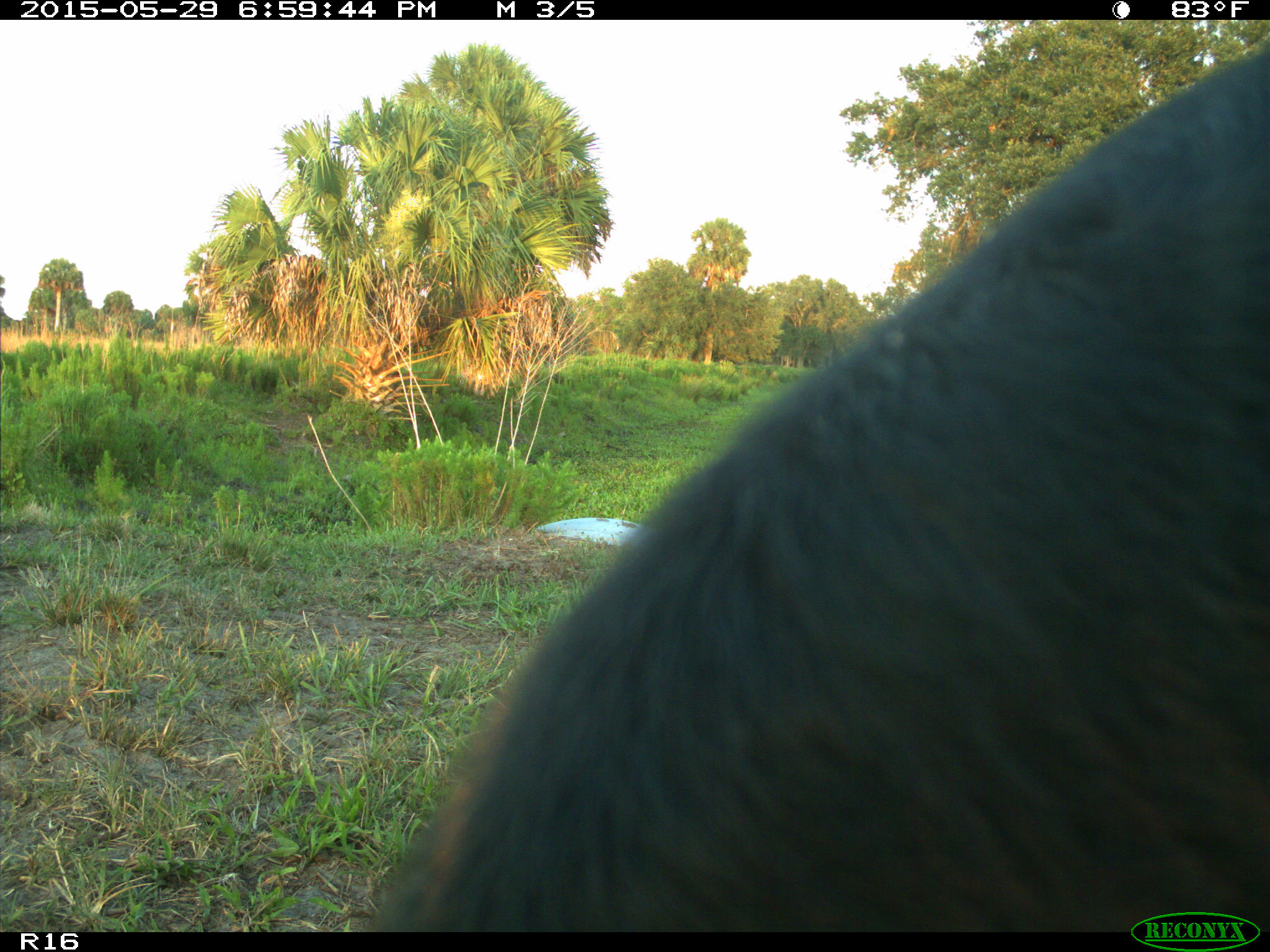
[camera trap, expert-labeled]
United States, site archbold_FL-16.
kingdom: Animalia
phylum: Chordata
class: Mammalia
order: Artiodactyla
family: Bovidae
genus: Bos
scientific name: Bos taurus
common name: domestic cow